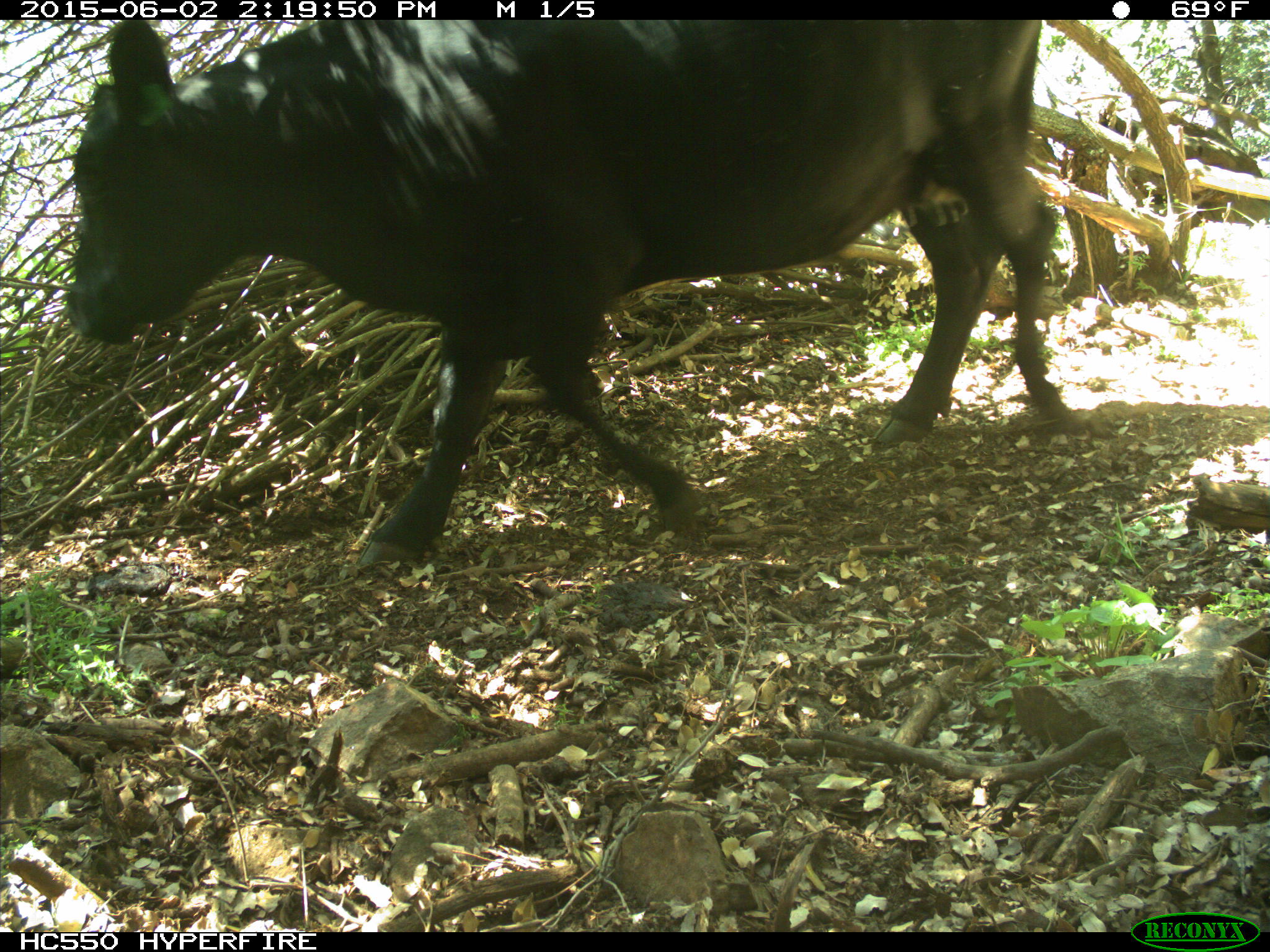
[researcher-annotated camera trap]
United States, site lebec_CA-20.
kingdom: Animalia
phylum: Chordata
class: Mammalia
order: Artiodactyla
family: Bovidae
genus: Bos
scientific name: Bos taurus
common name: domestic cow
Bos taurus (domestic cow).